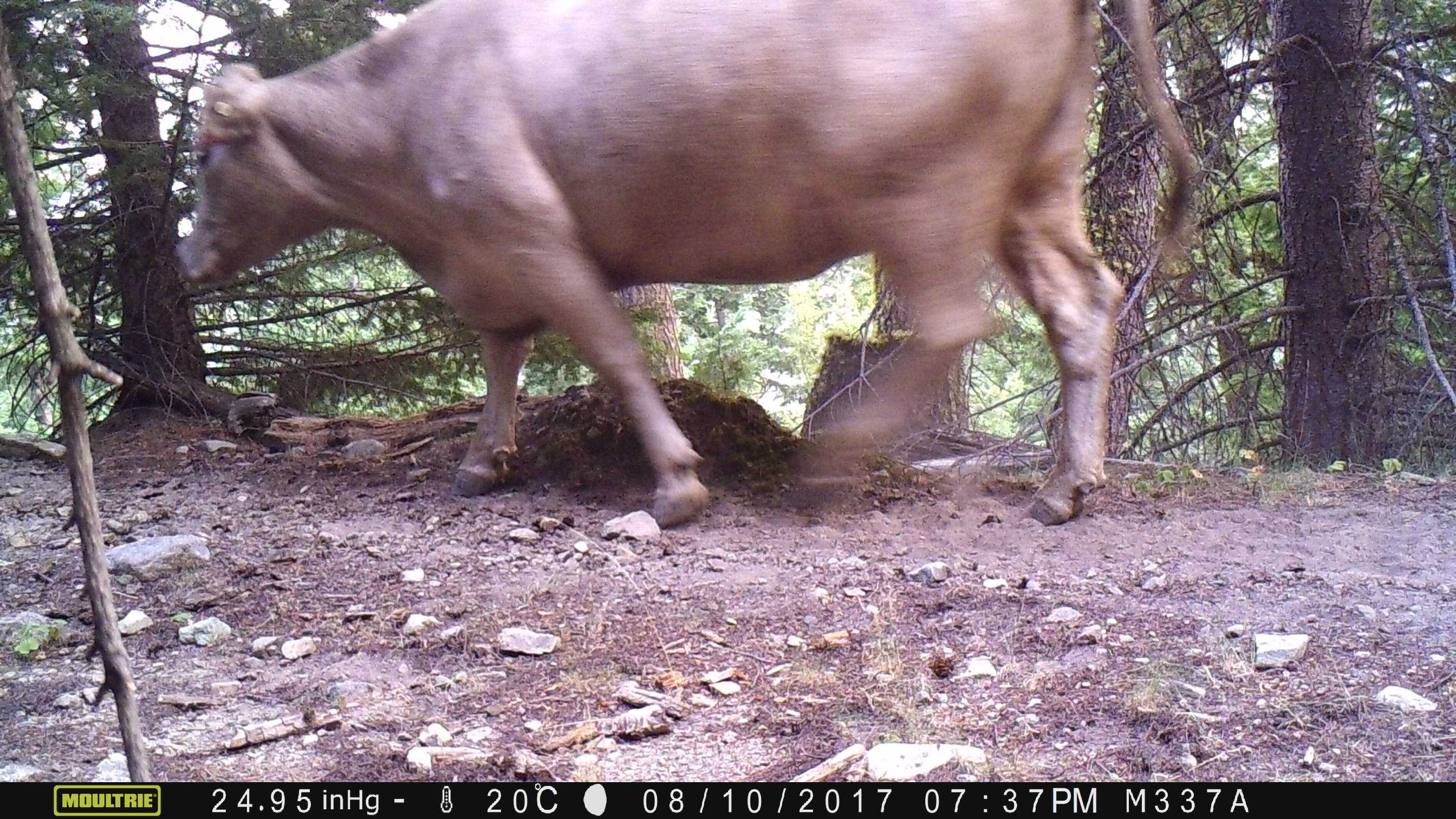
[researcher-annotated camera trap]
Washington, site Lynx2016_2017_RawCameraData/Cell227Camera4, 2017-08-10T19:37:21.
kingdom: Animalia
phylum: Chordata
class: Mammalia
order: Artiodactyla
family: Bovidae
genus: Bos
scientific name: Bos taurus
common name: domestic cattle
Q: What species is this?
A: Domestic cattle (Bos taurus).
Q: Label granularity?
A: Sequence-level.